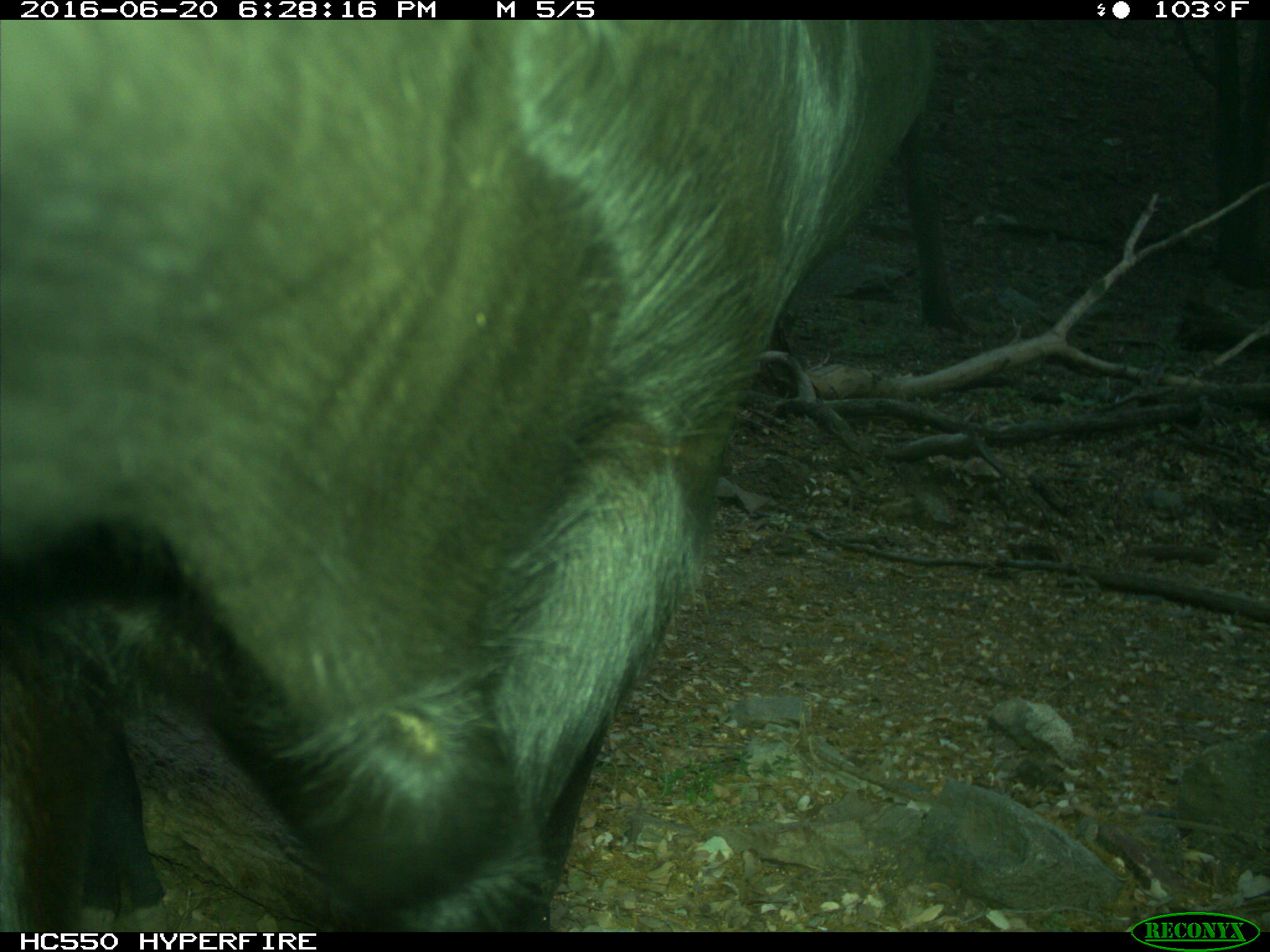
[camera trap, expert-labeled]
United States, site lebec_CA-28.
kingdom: Animalia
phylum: Chordata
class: Mammalia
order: Artiodactyla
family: Bovidae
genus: Bos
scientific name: Bos taurus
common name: domestic cow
Bos taurus (domestic cow).